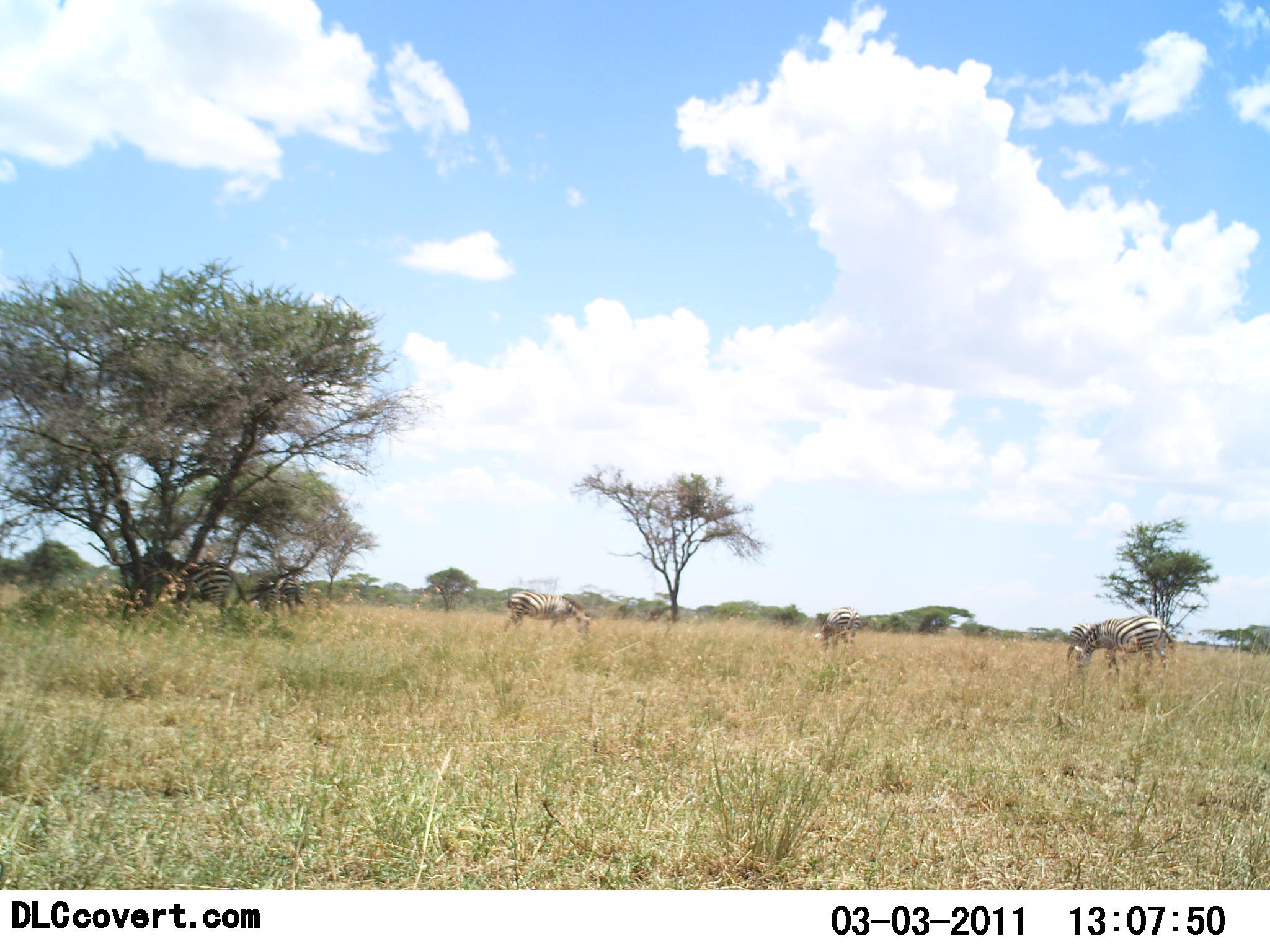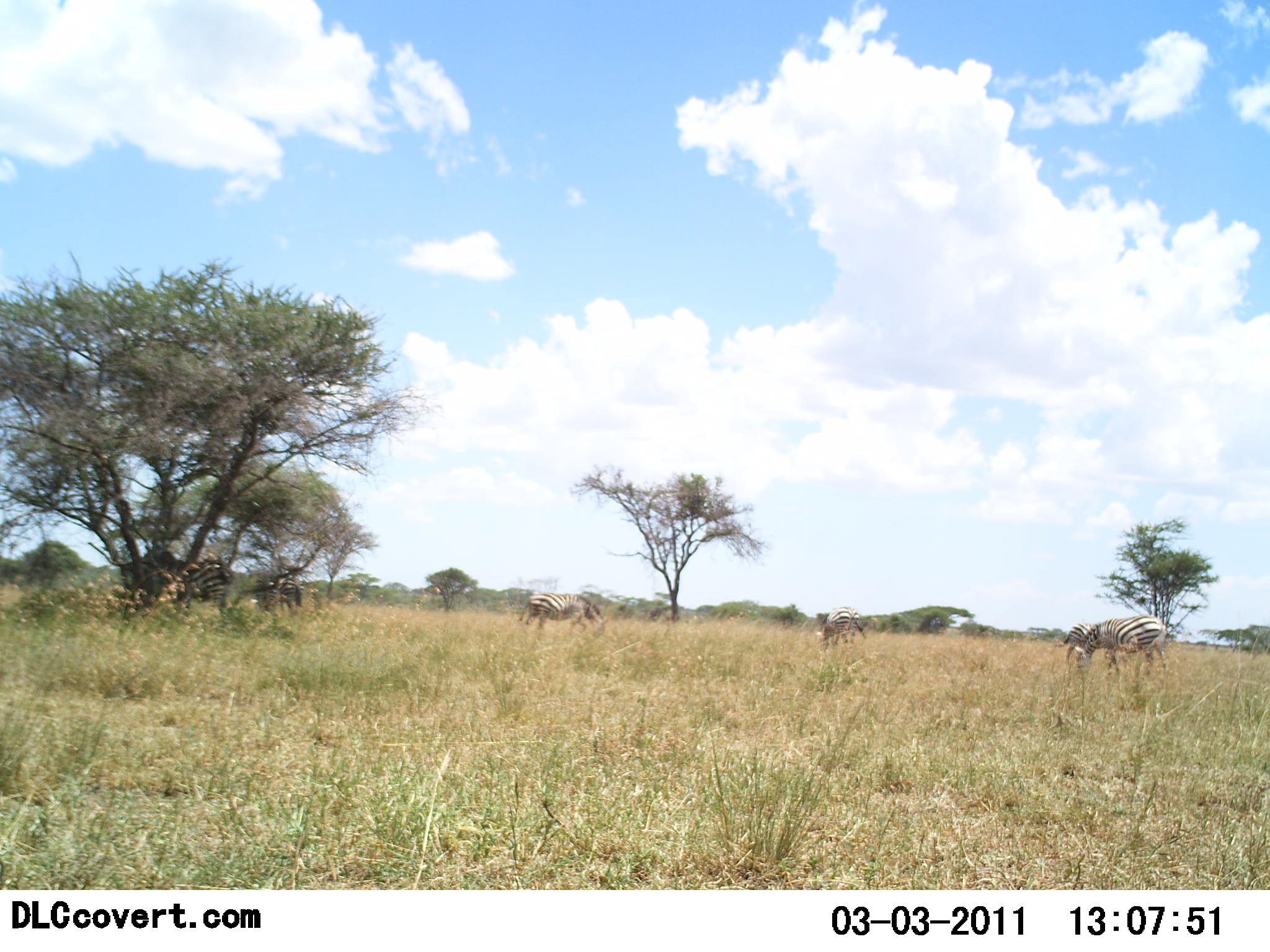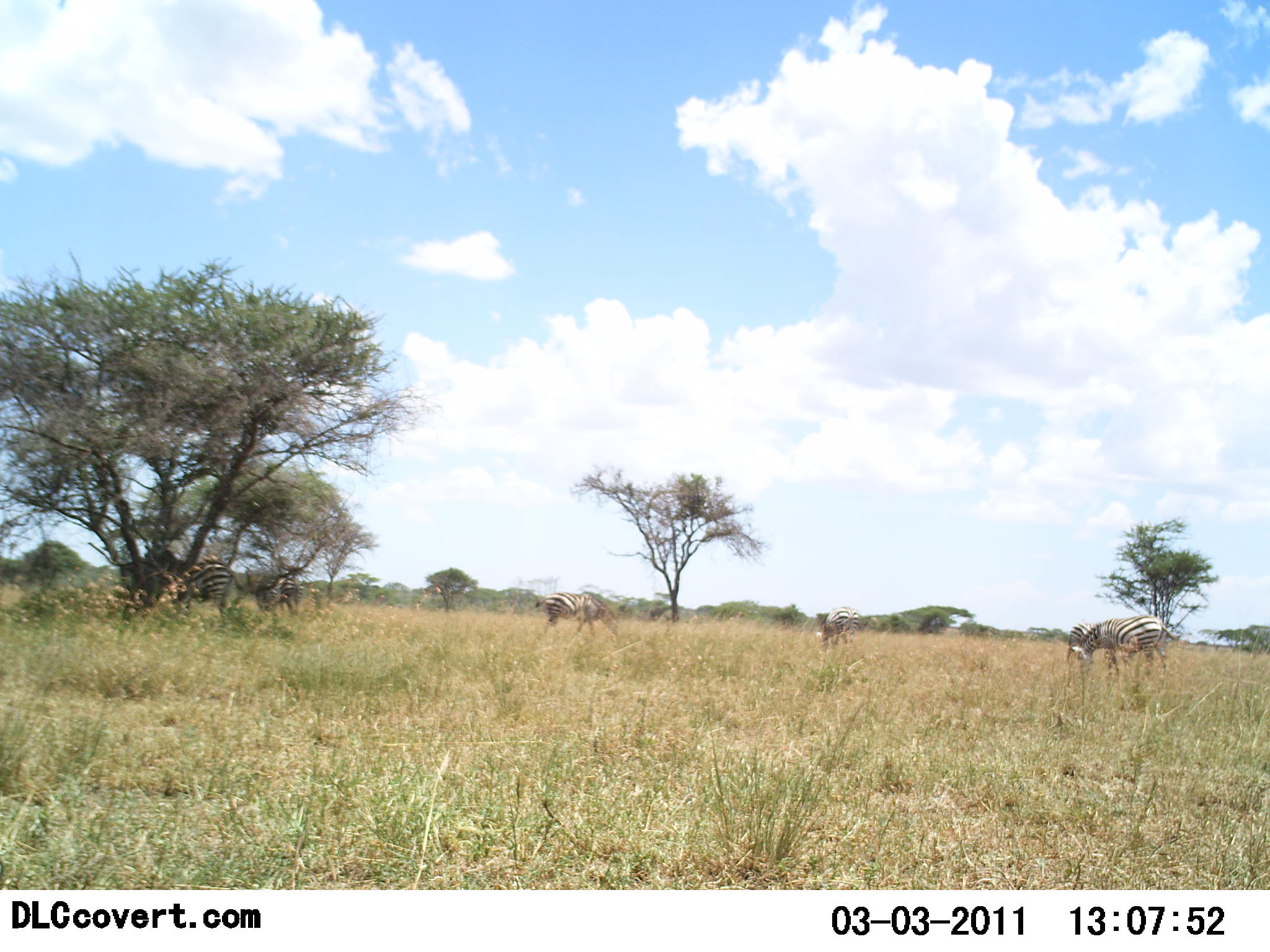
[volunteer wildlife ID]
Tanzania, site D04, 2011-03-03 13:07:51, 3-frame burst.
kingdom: Animalia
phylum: Chordata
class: Mammalia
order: Perissodactyla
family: Equidae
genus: Equus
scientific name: Equus quagga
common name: plains zebra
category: zebra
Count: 5.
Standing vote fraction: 42%.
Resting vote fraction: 0%.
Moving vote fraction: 50%.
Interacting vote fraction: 0%.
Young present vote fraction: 0%.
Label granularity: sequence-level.